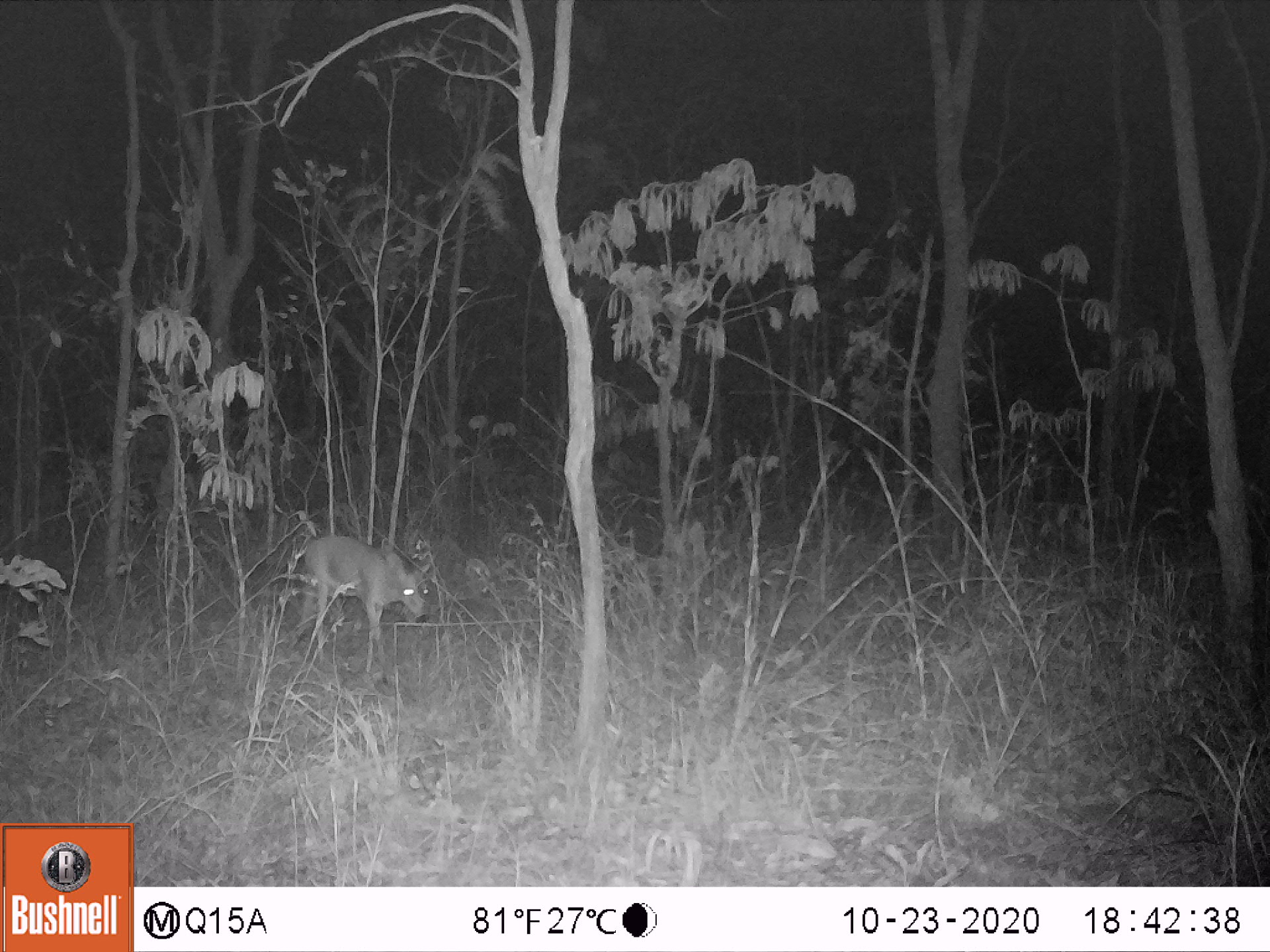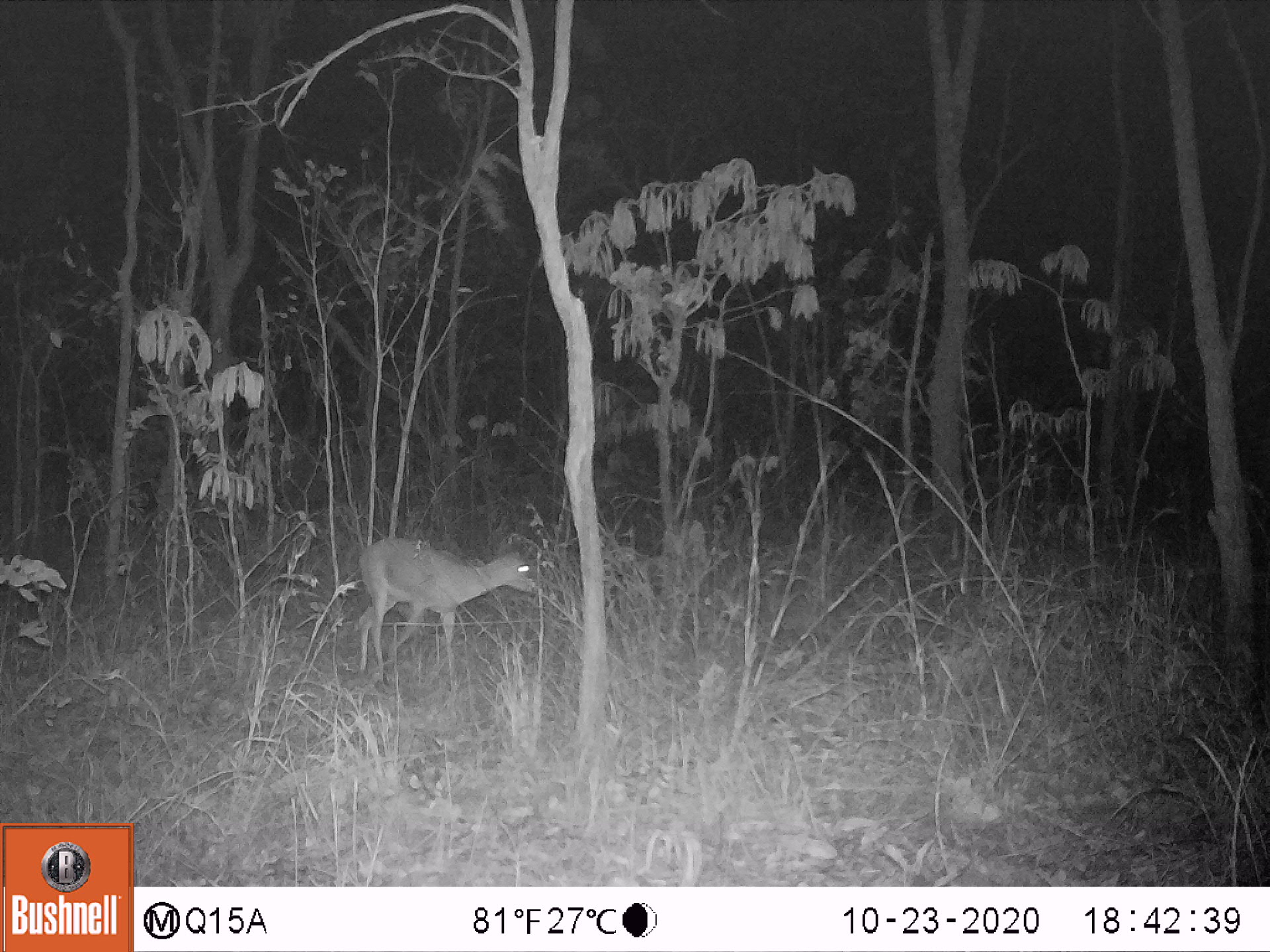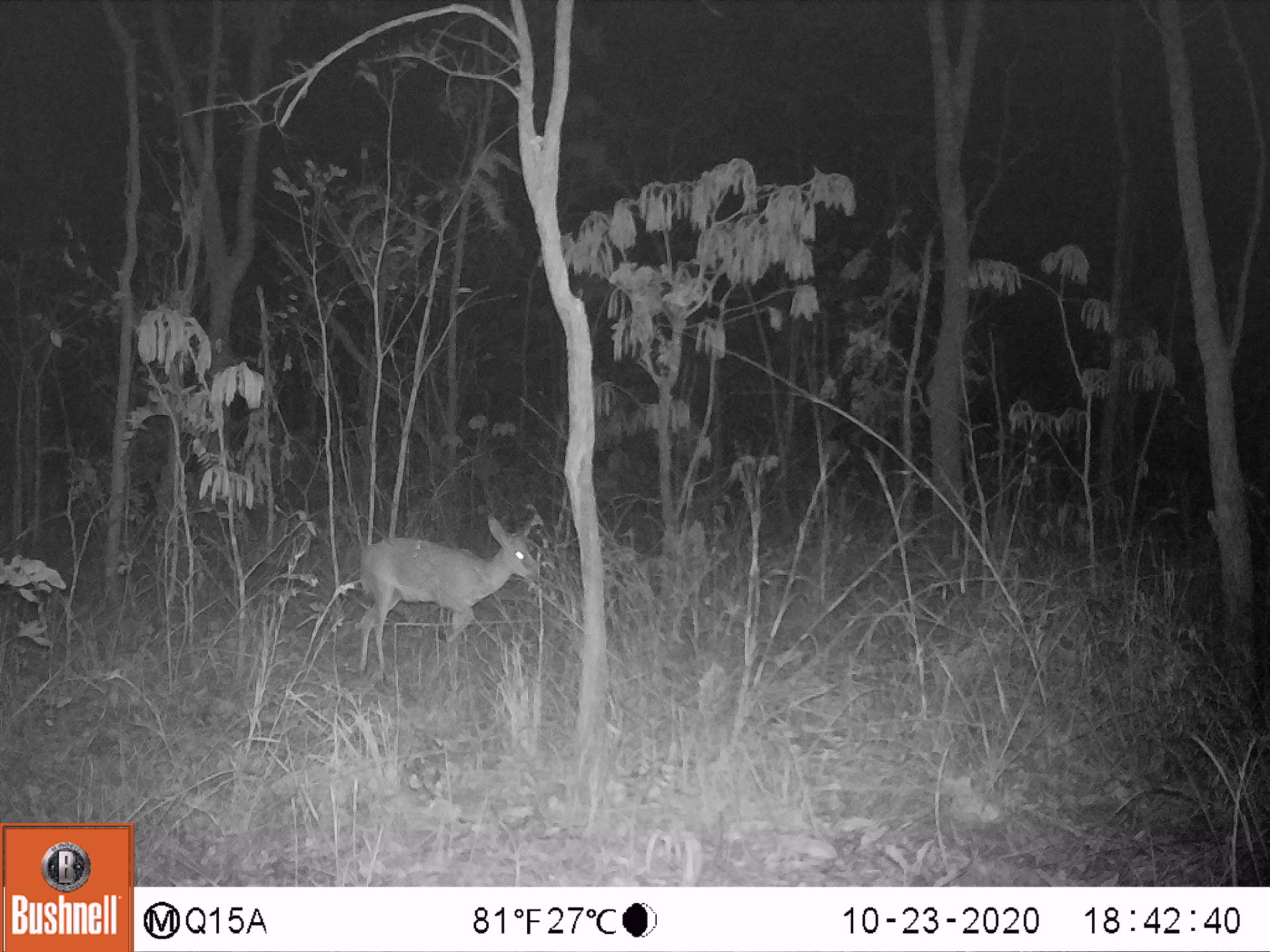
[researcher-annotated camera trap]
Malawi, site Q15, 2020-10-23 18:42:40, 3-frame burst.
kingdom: Animalia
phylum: Chordata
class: Mammalia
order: Artiodactyla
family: Bovidae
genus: Sylvicapra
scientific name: Sylvicapra grimmia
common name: common duiker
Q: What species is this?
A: Common duiker (Sylvicapra grimmia).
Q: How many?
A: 1.